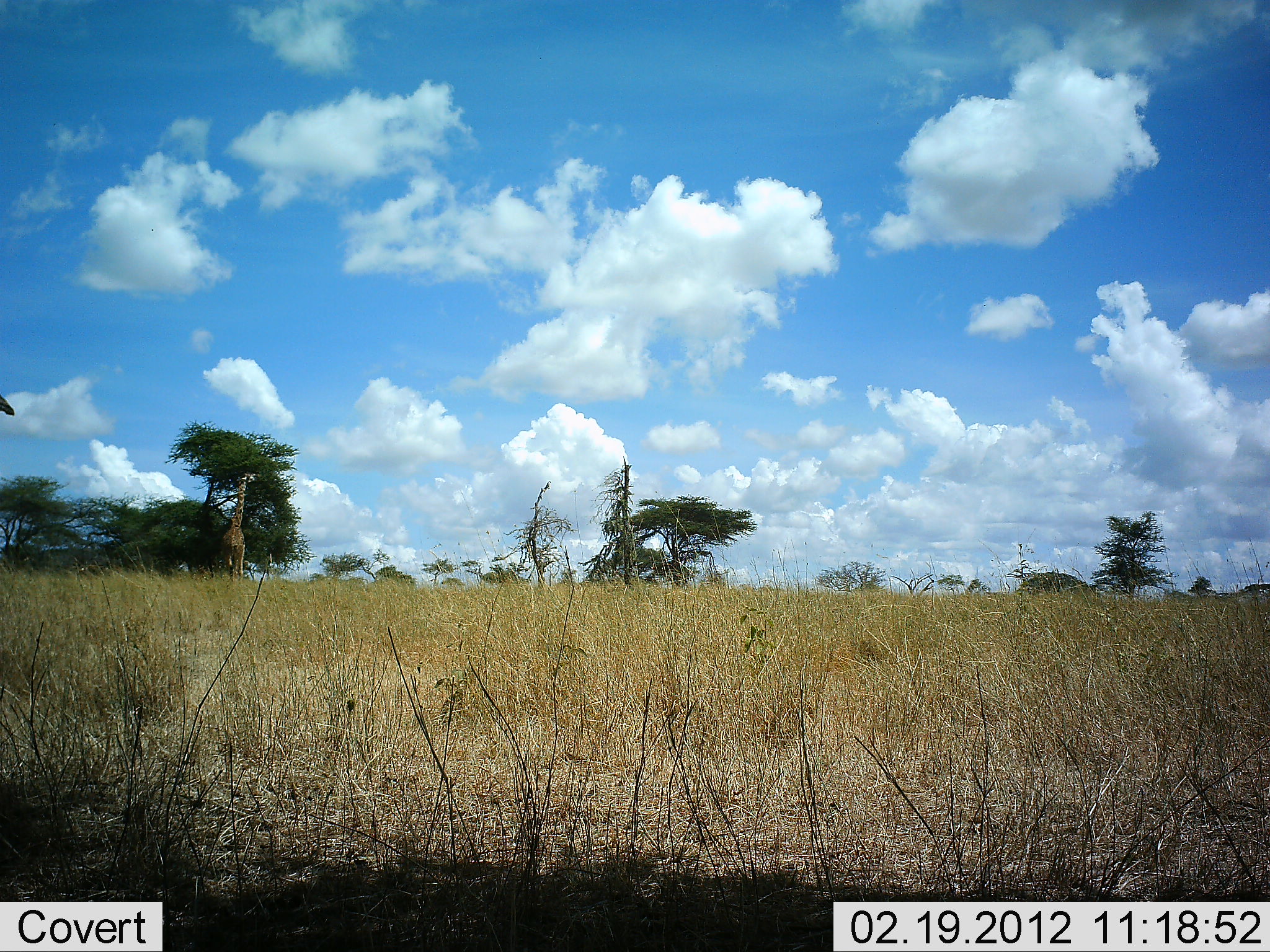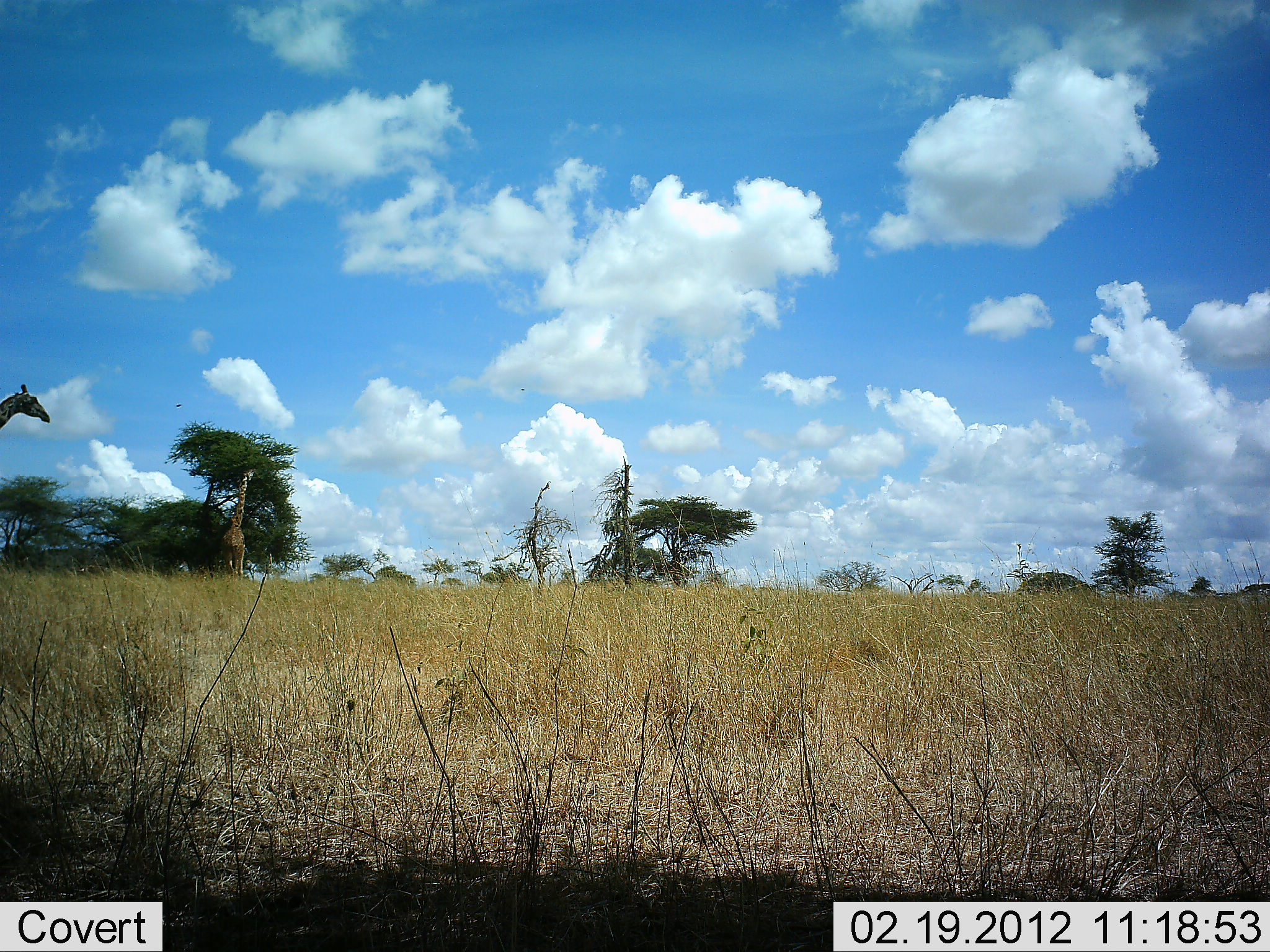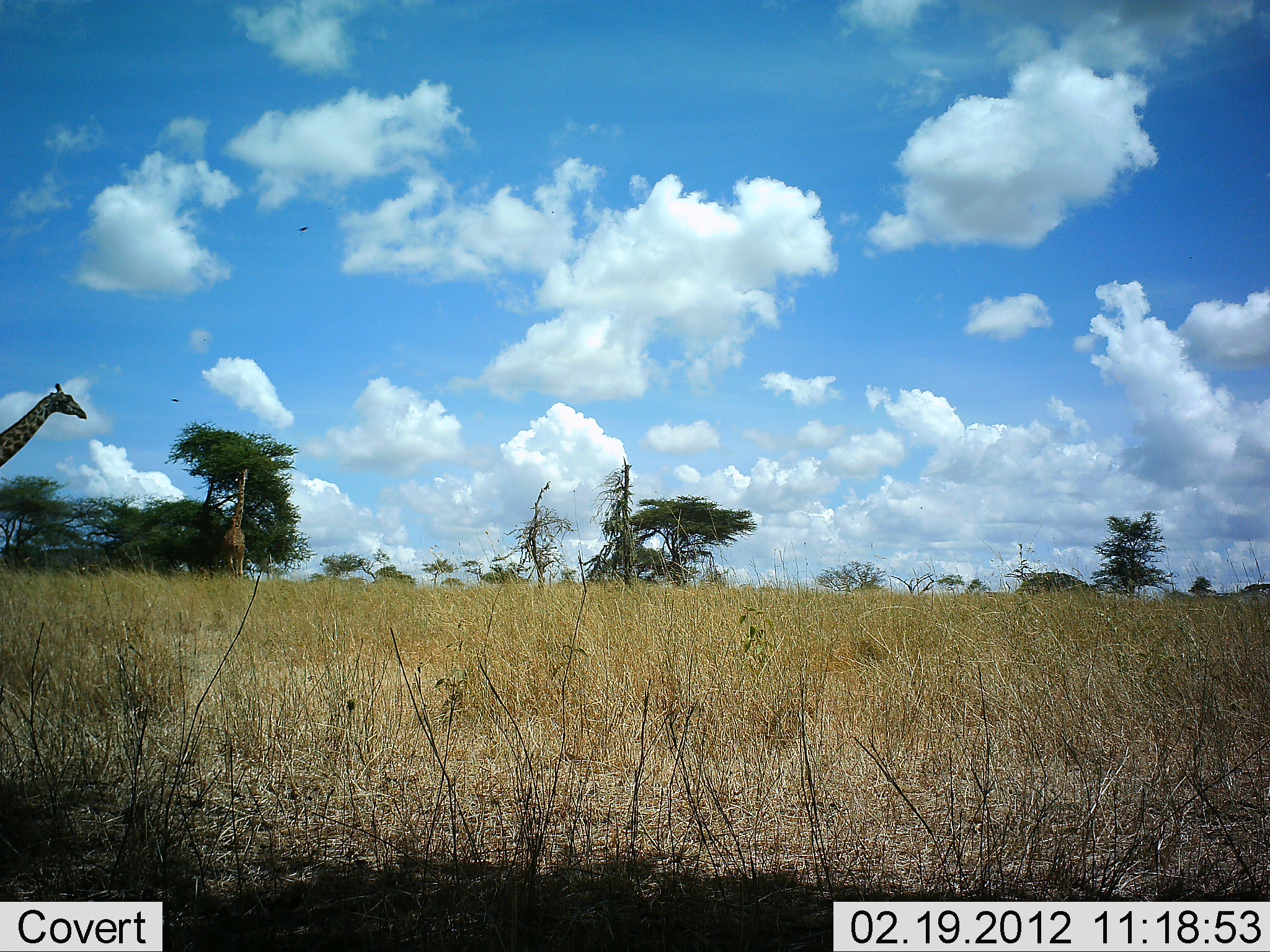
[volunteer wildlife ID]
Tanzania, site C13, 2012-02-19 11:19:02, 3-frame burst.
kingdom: Animalia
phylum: Chordata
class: Mammalia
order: Artiodactyla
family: Giraffidae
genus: Giraffa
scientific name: Giraffa camelopardalis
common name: giraffe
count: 2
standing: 34%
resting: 0%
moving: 76%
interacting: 0%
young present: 0%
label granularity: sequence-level